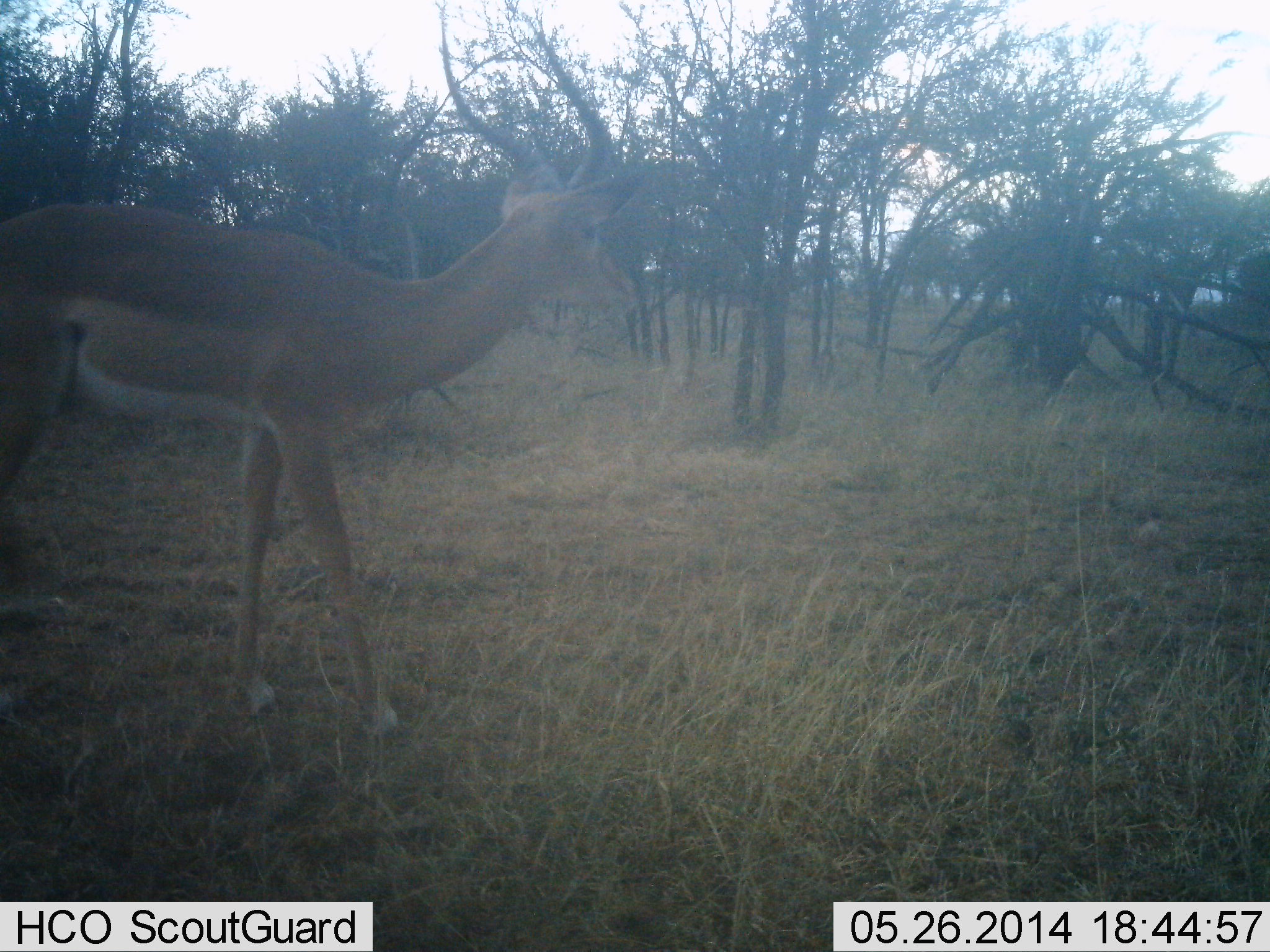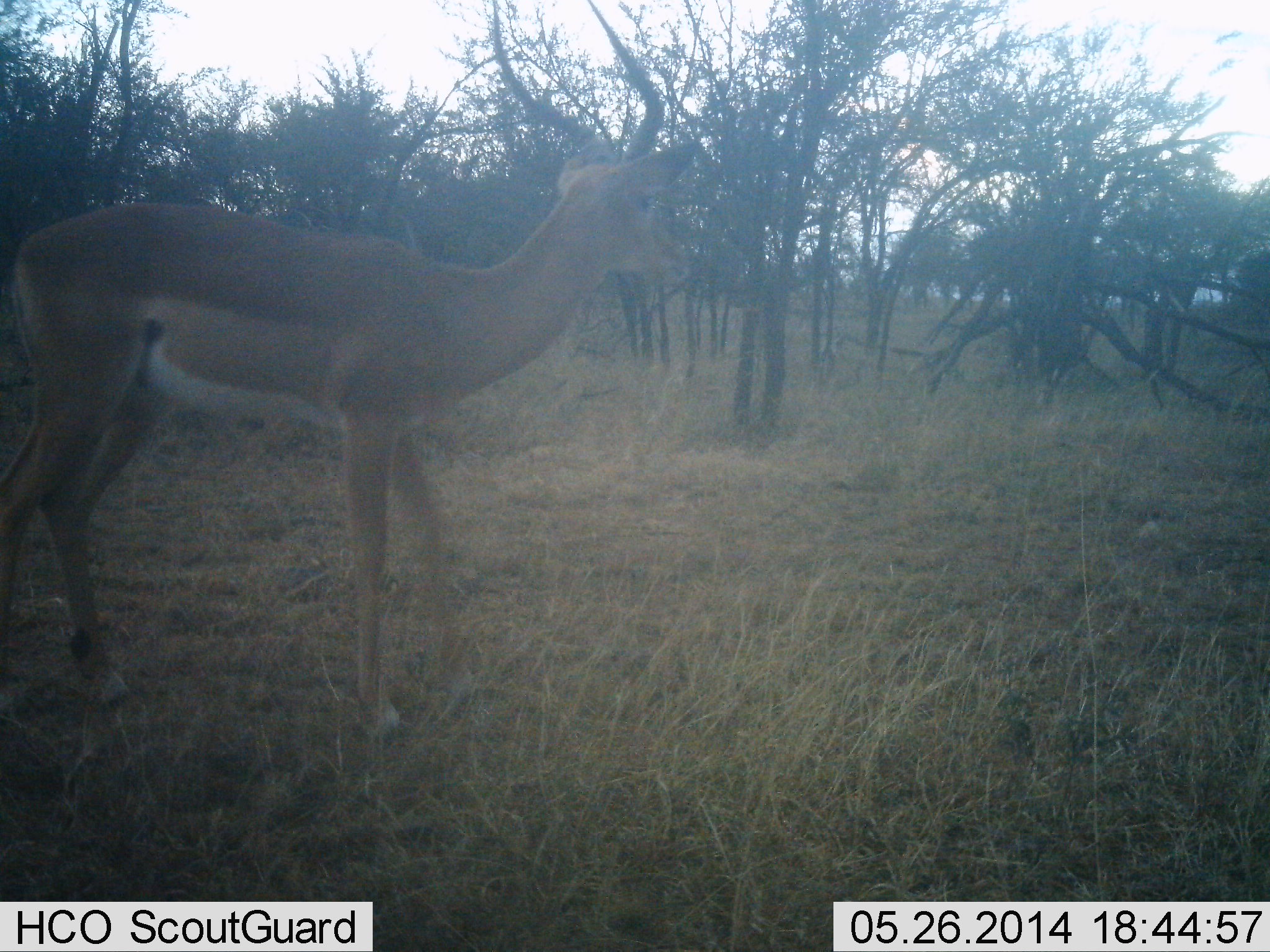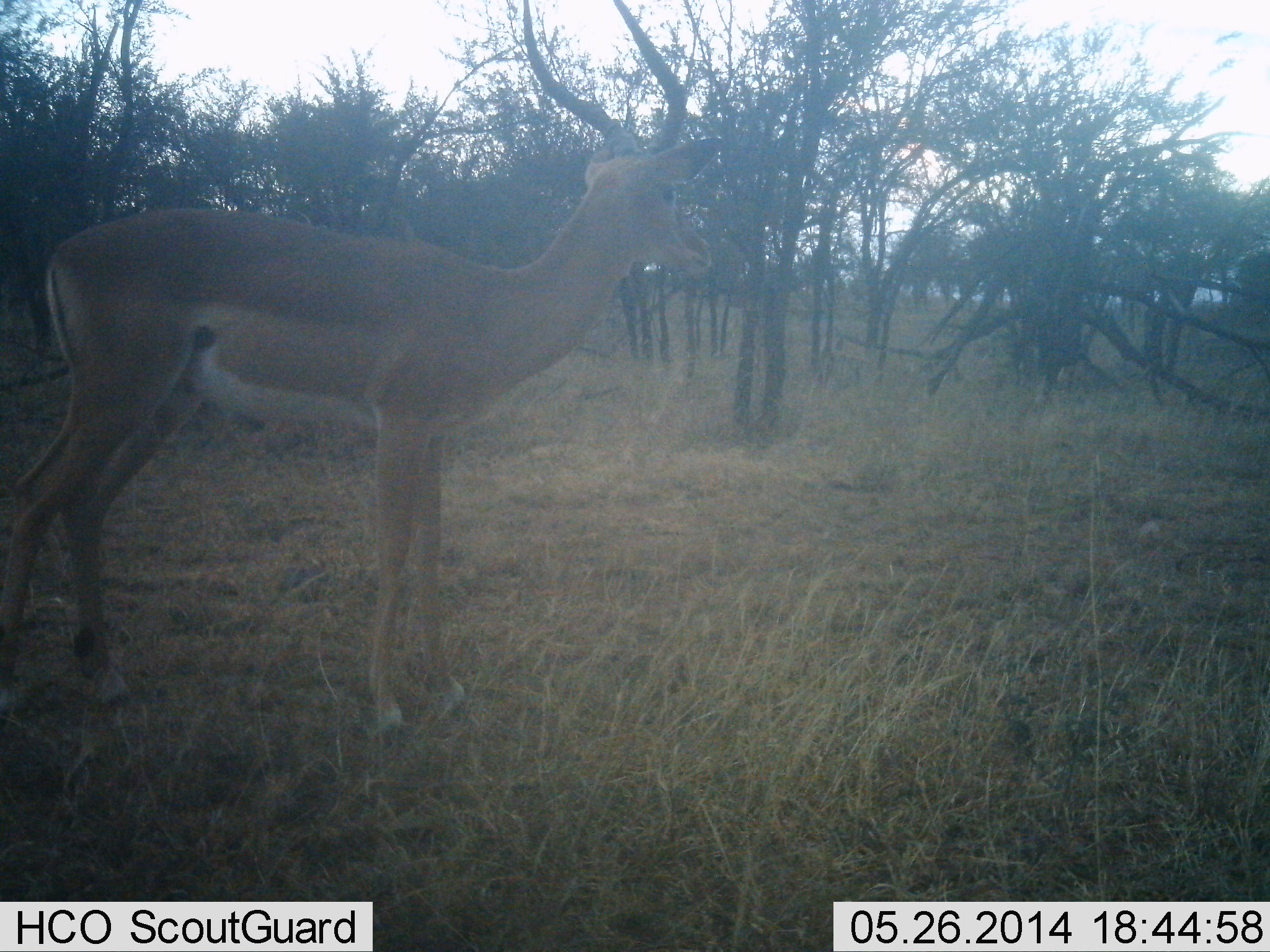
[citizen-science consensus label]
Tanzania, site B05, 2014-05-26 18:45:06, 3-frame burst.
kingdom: Animalia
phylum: Chordata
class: Mammalia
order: Artiodactyla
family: Bovidae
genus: Aepyceros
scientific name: Aepyceros melampus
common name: impala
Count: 1.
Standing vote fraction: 70%.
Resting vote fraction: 0%.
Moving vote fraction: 30%.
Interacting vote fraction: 0%.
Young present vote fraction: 0%.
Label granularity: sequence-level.